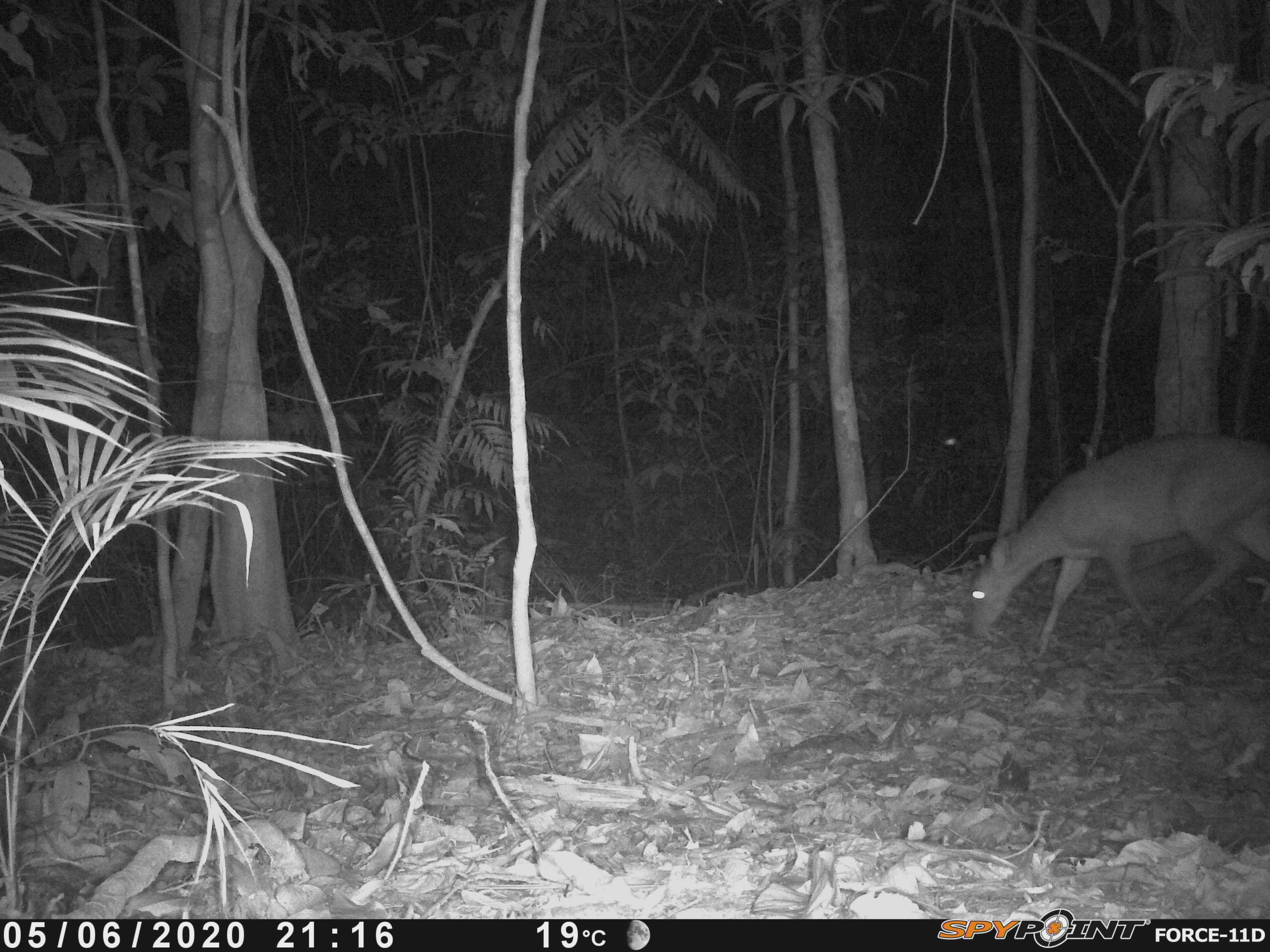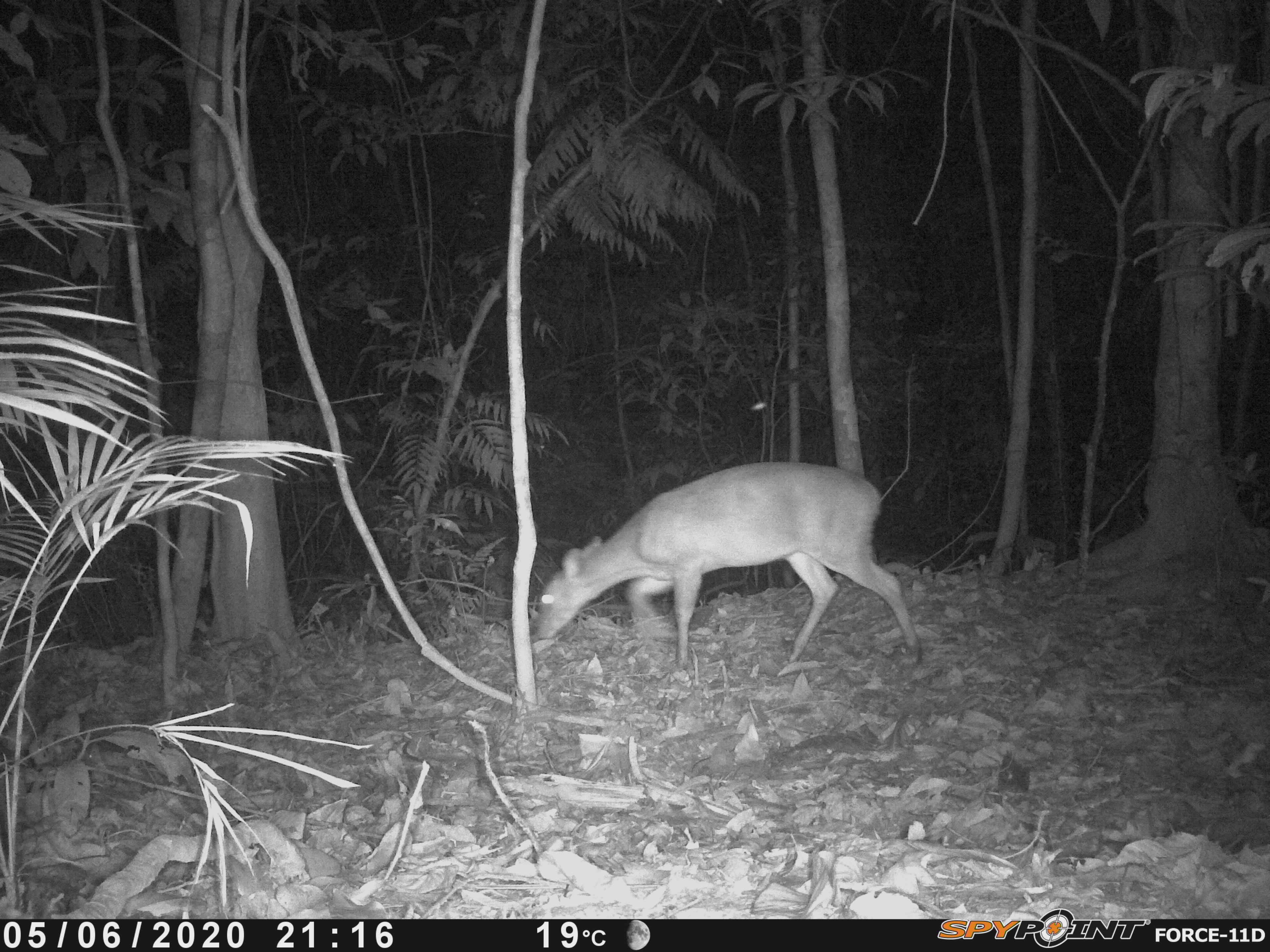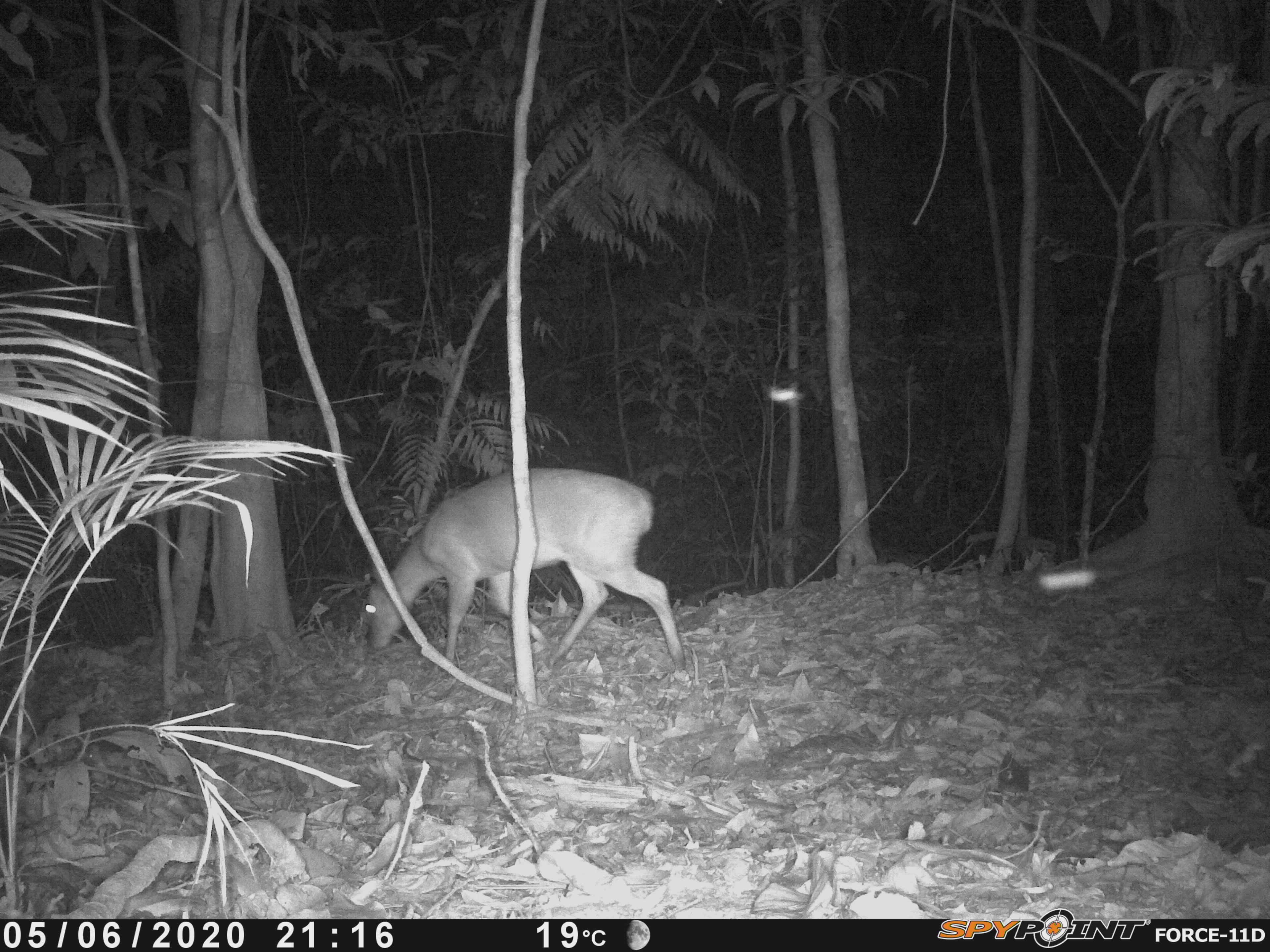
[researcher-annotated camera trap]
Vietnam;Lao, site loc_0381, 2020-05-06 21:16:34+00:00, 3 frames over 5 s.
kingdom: Animalia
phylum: Chordata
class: Mammalia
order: Artiodactyla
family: Cervidae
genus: Muntiacus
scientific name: Muntiacus vuquangensis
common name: large-antlered muntjac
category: large antlered muntjac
Large antlered muntjac (large-antlered muntjac) (Muntiacus vuquangensis). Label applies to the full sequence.